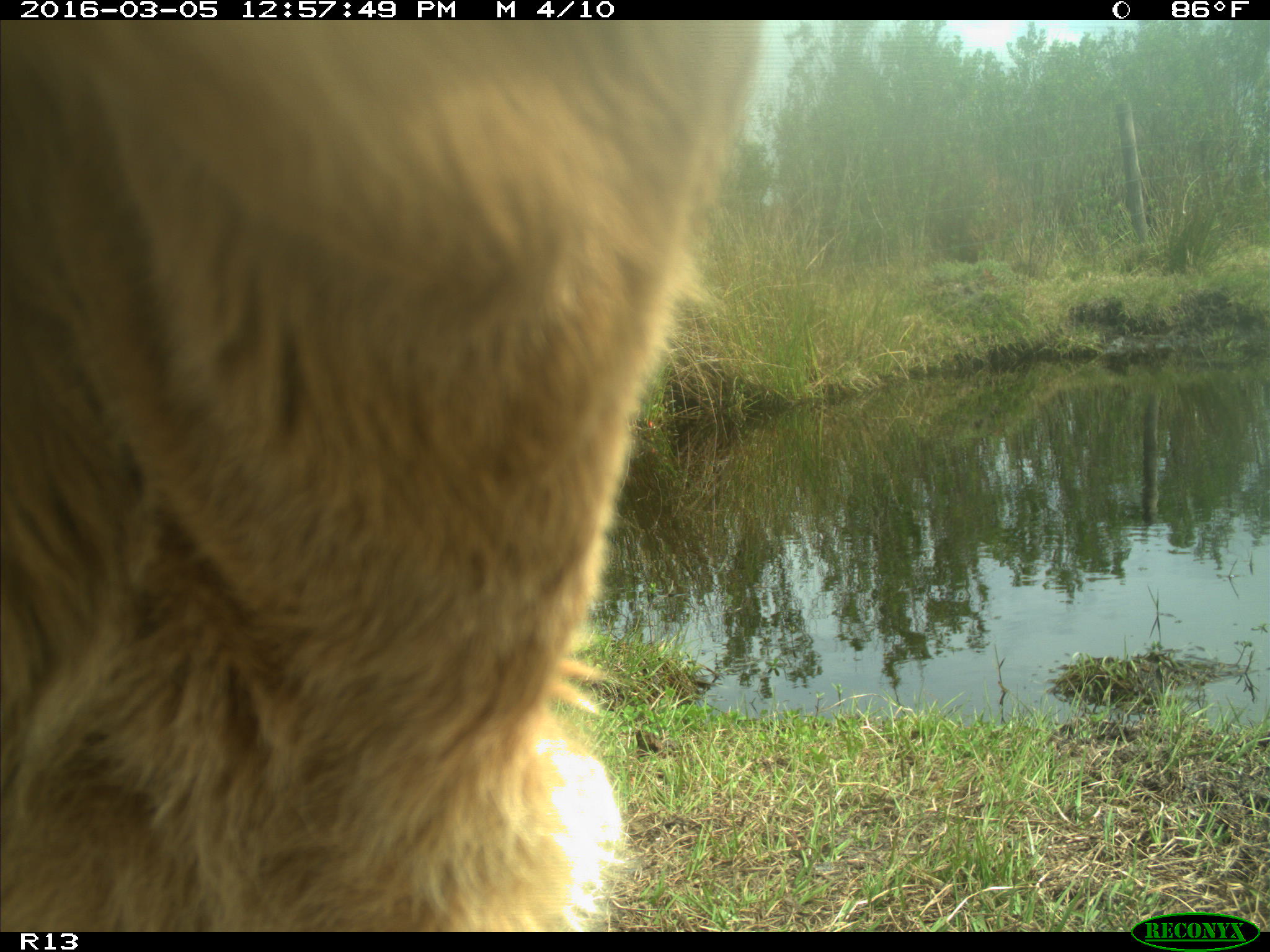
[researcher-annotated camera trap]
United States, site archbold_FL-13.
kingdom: Animalia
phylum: Chordata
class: Mammalia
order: Artiodactyla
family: Bovidae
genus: Bos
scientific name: Bos taurus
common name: domestic cow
Bos taurus (domestic cow).